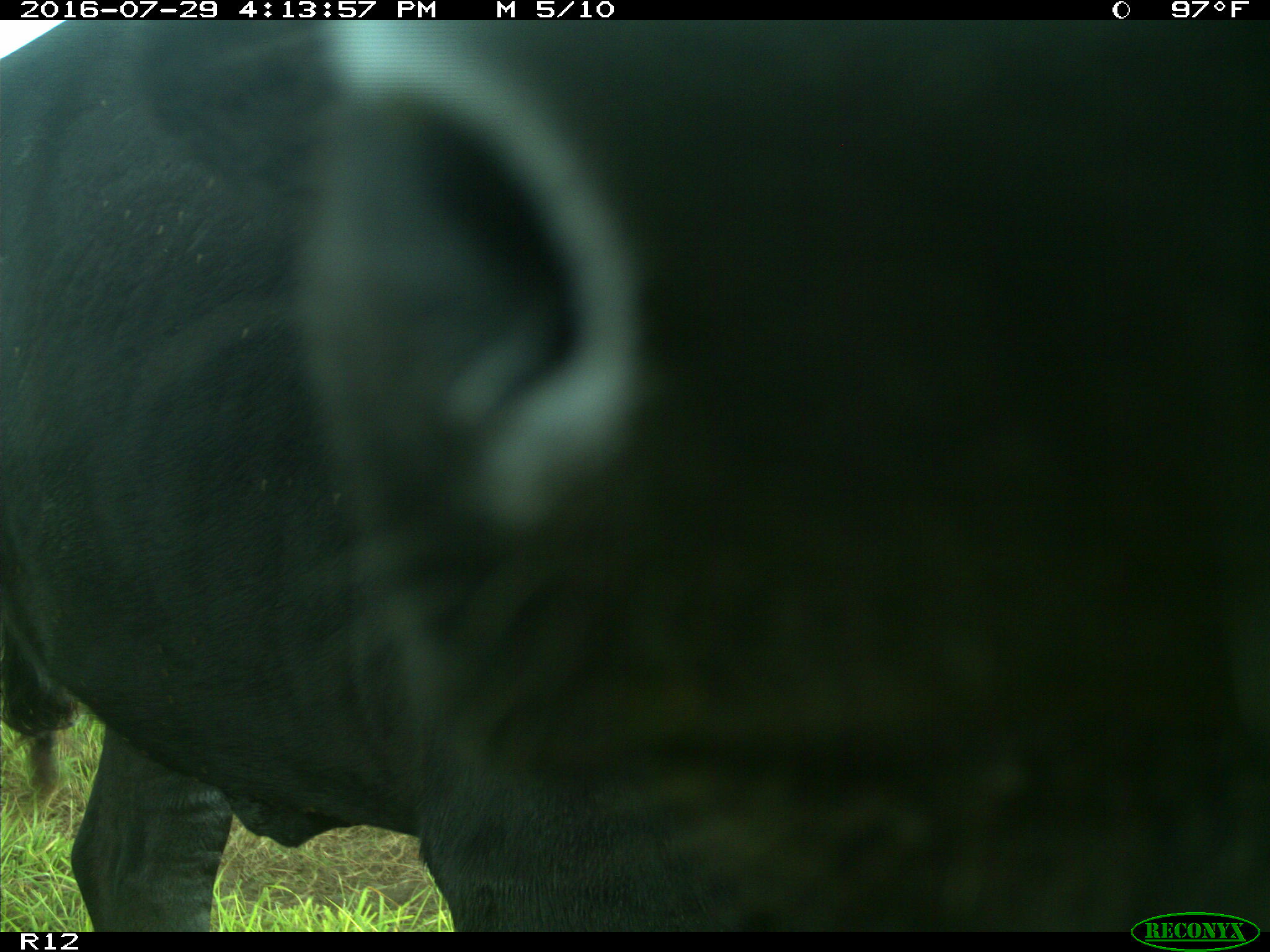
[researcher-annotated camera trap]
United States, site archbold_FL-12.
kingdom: Animalia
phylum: Chordata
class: Mammalia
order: Artiodactyla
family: Bovidae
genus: Bos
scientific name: Bos taurus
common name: domestic cow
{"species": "Bos taurus (domestic cow)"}